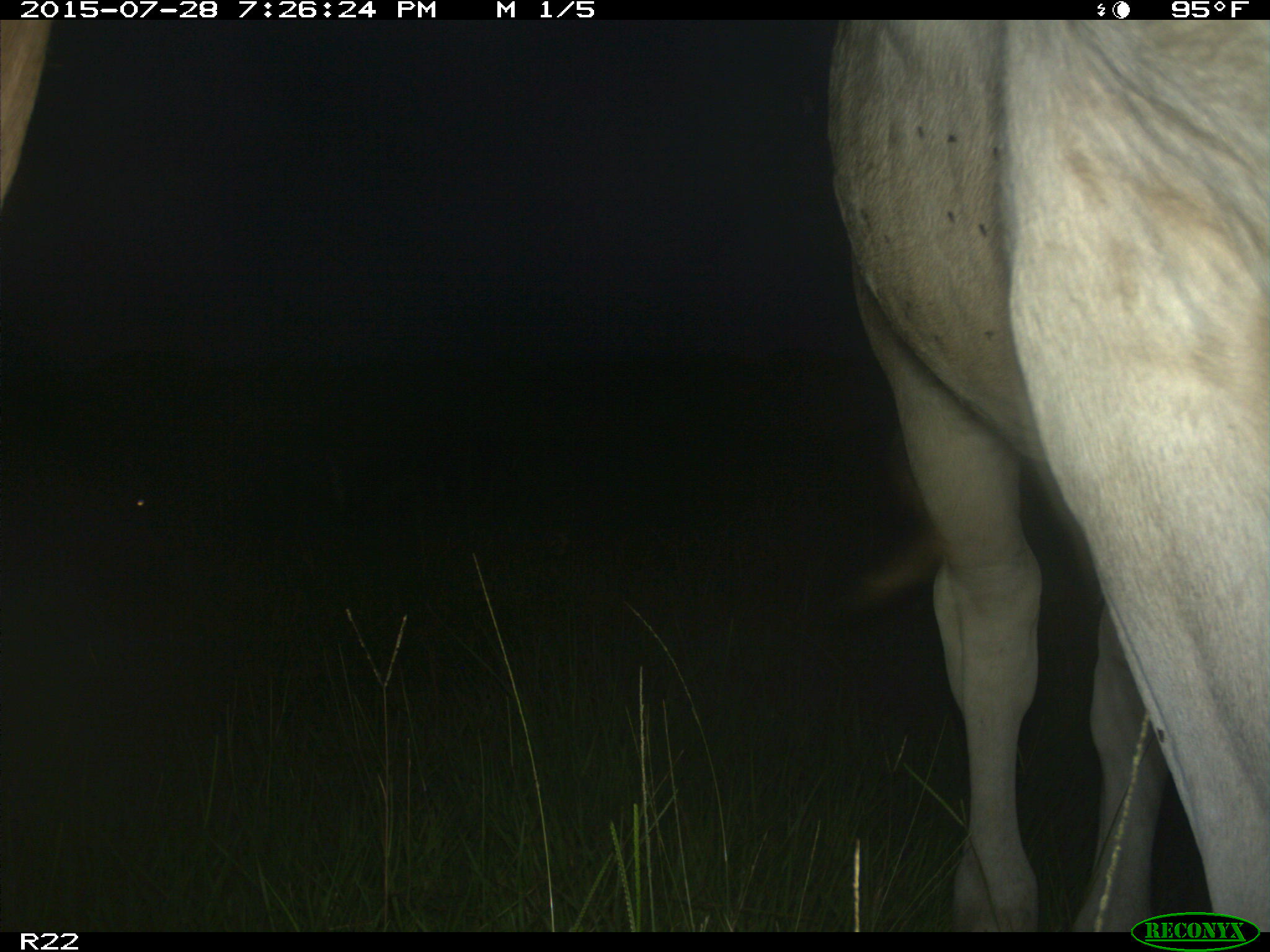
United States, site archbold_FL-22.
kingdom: Animalia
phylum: Chordata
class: Mammalia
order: Artiodactyla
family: Bovidae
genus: Bos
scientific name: Bos taurus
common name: domestic cow